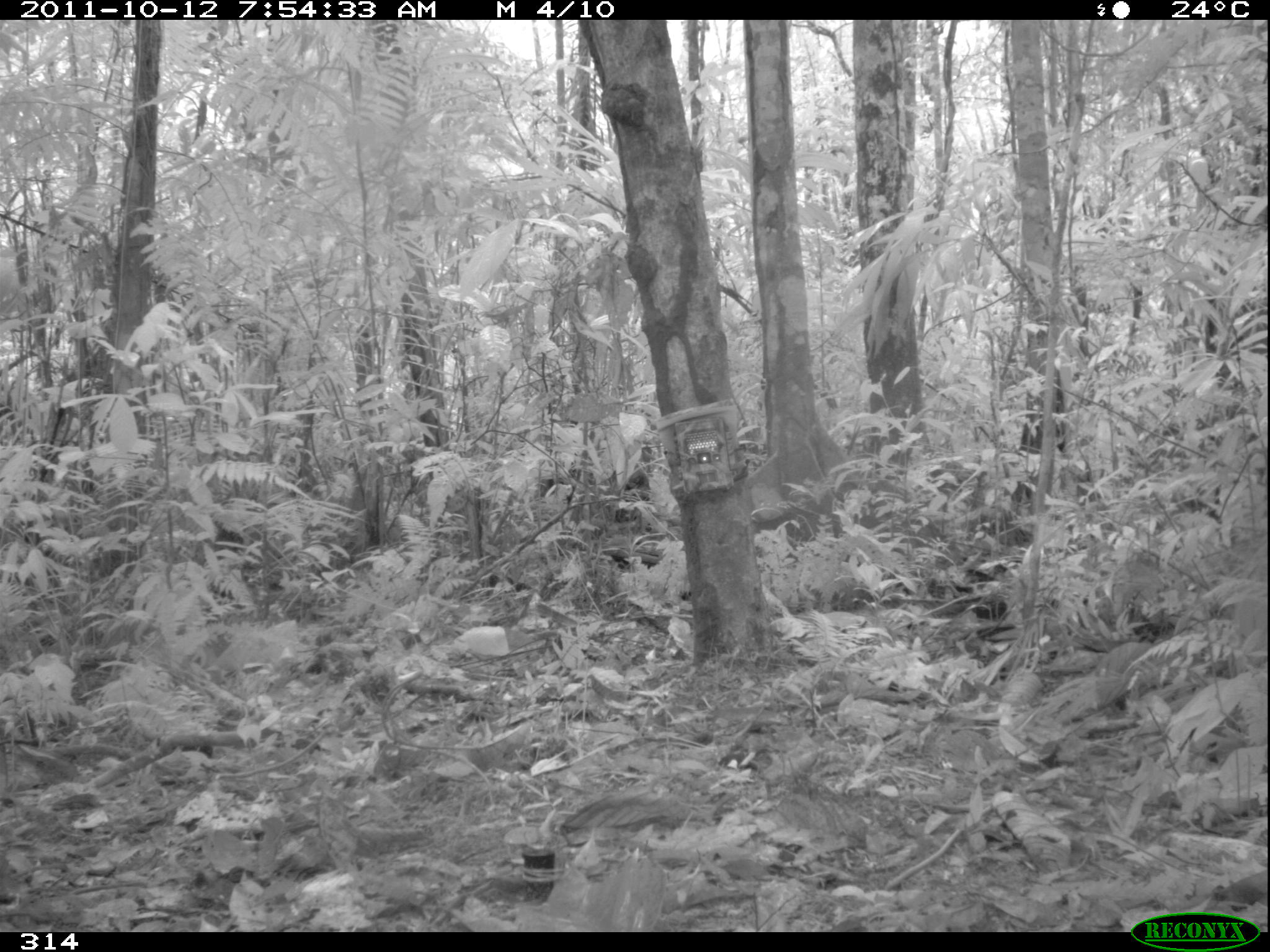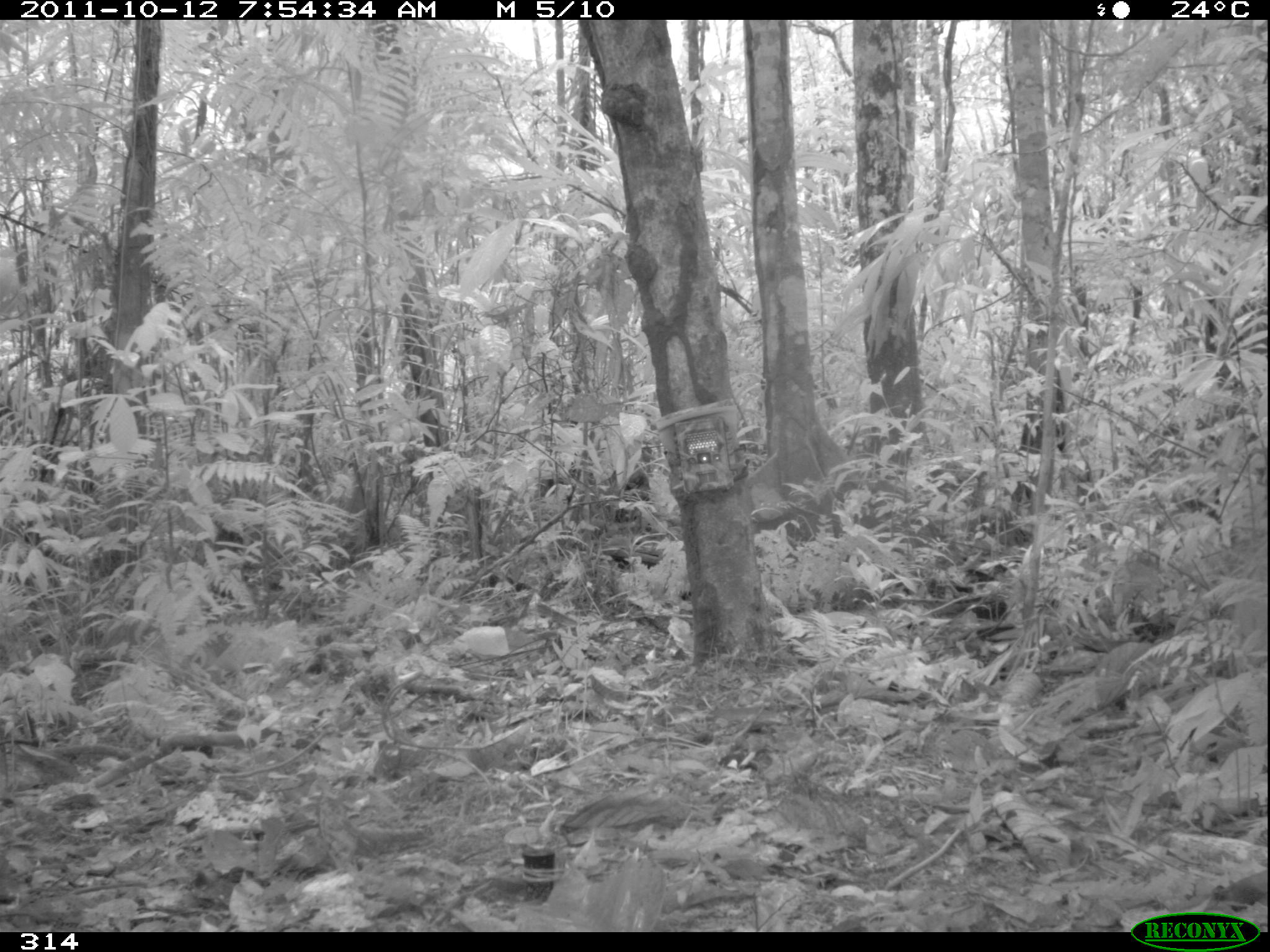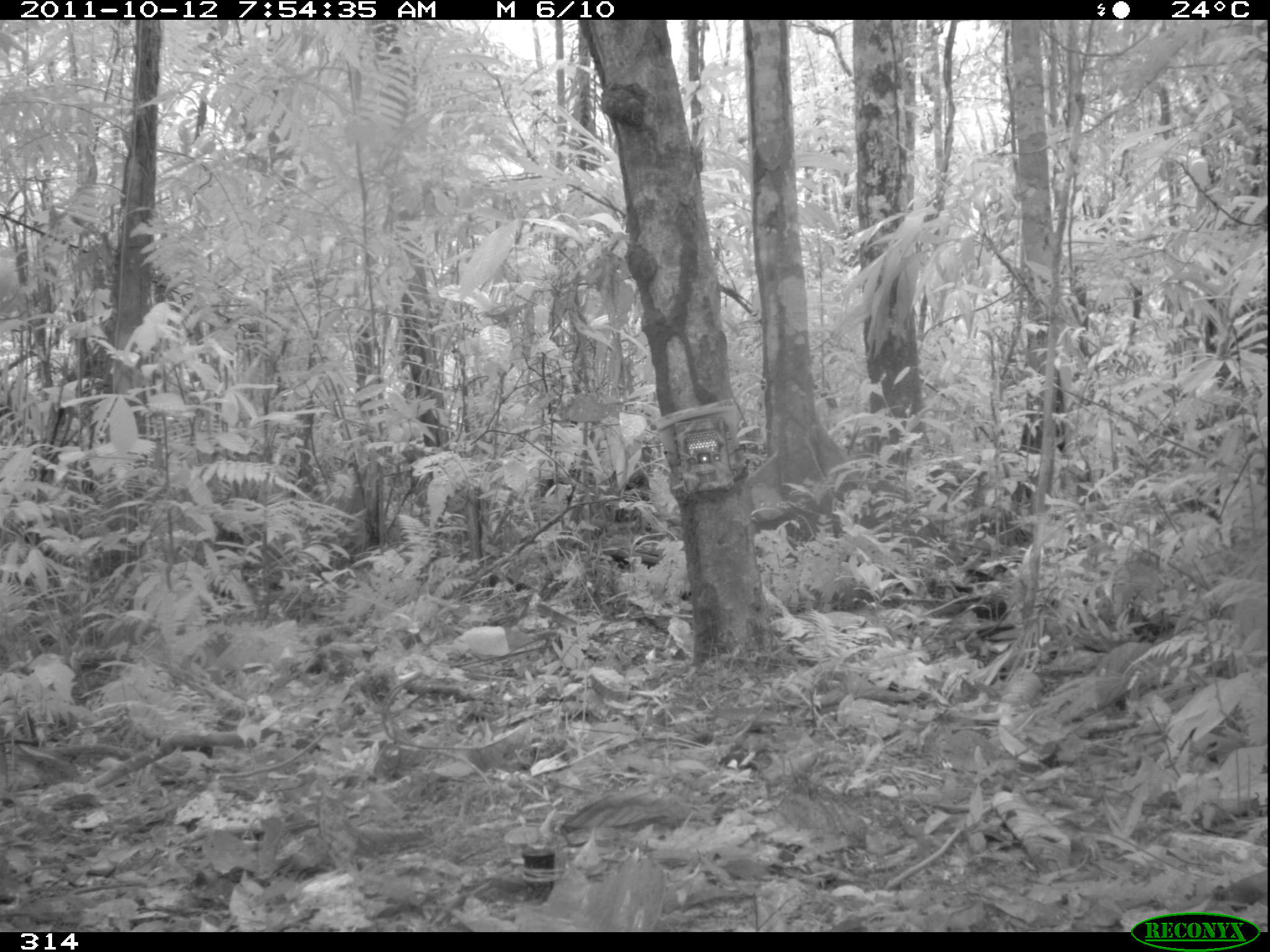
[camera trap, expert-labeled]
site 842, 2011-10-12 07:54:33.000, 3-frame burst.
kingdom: Animalia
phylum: Chordata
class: Mammalia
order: Artiodactyla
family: Tayassuidae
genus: Tayassu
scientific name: Tayassu pecari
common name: white-lipped peccary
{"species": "Tayassu pecari (white-lipped peccary)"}